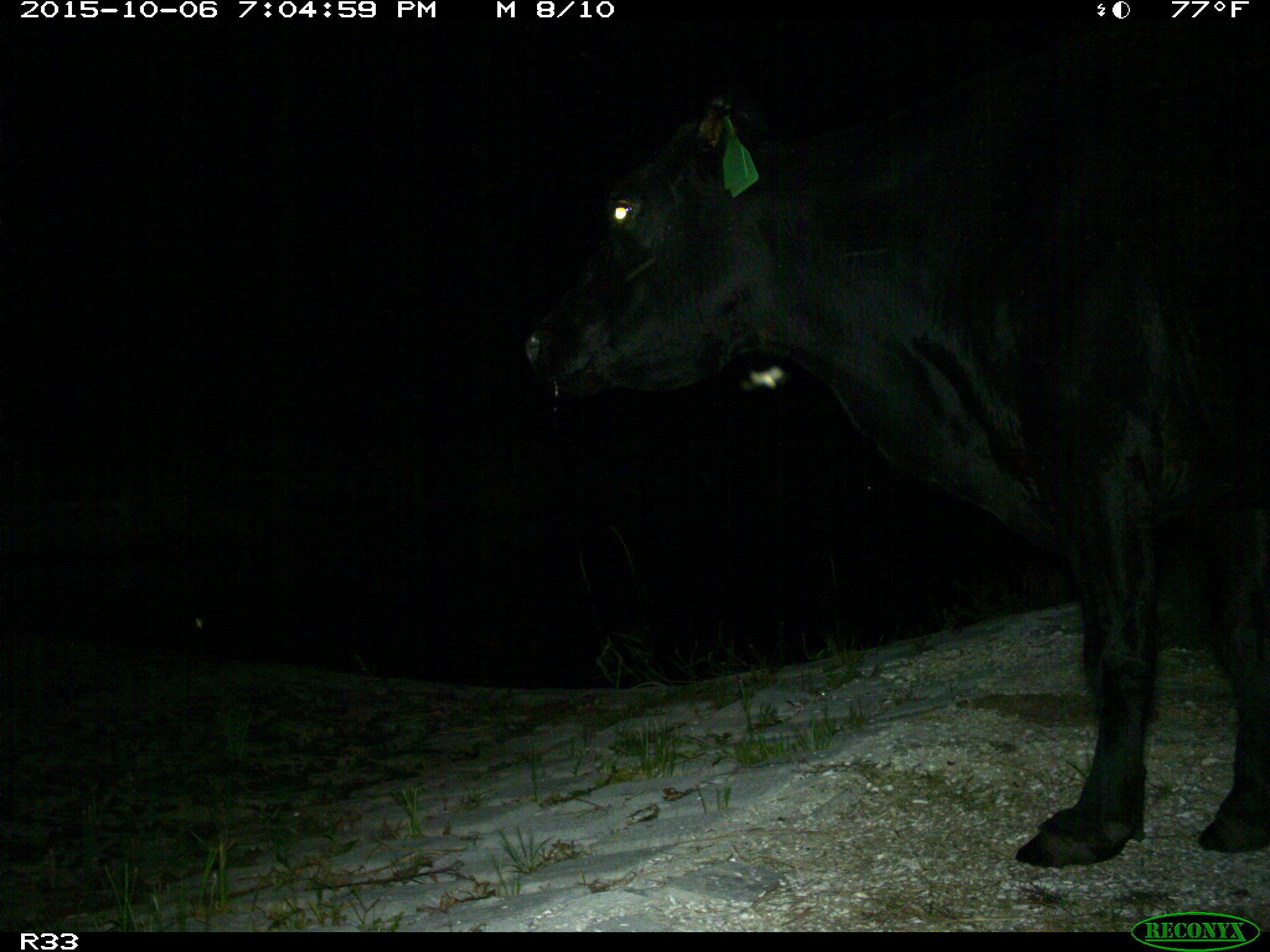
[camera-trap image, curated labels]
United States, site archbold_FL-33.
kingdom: Animalia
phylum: Chordata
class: Mammalia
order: Artiodactyla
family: Bovidae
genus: Bos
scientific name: Bos taurus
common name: domestic cow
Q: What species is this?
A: Bos taurus (domestic cow).